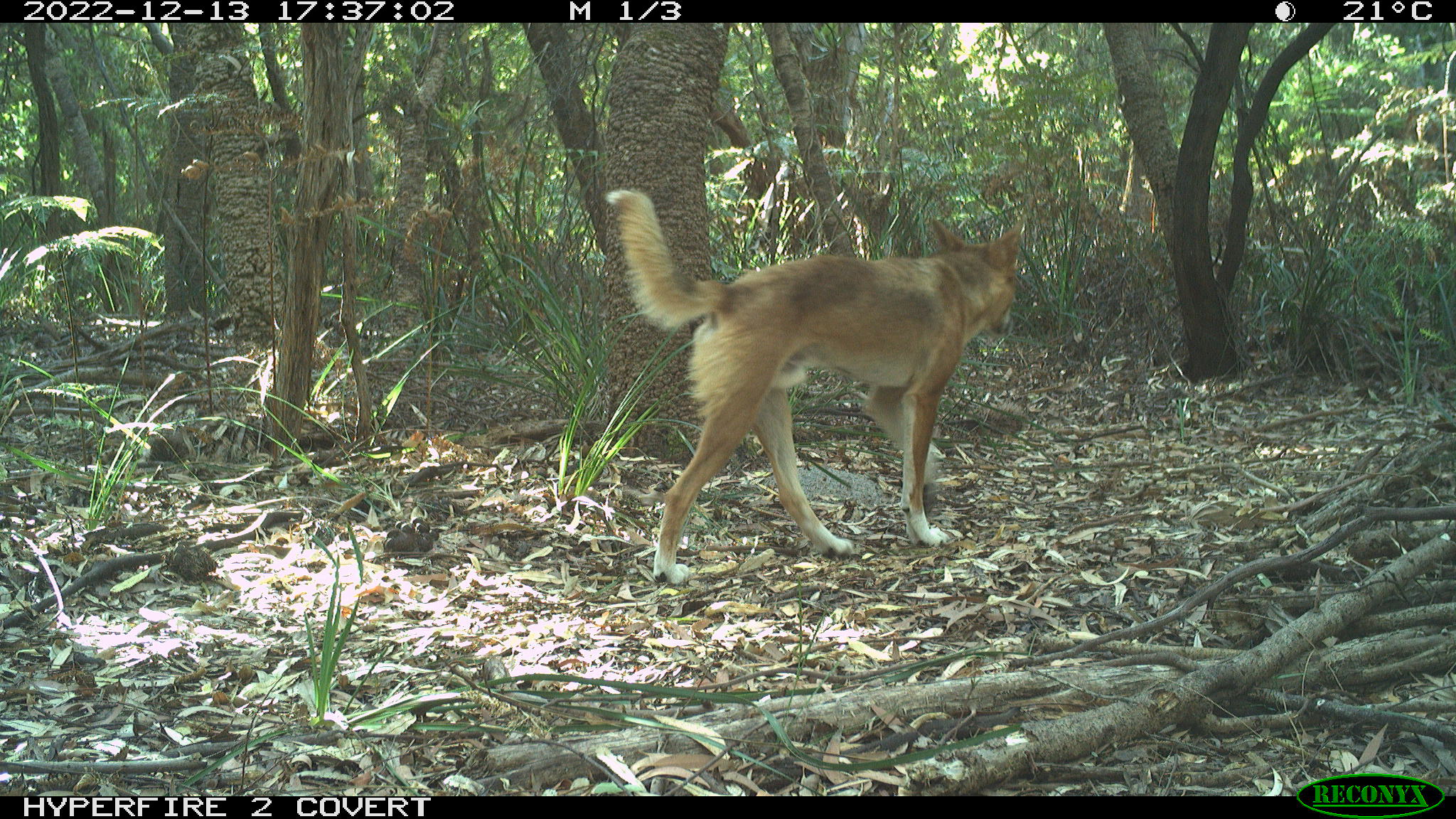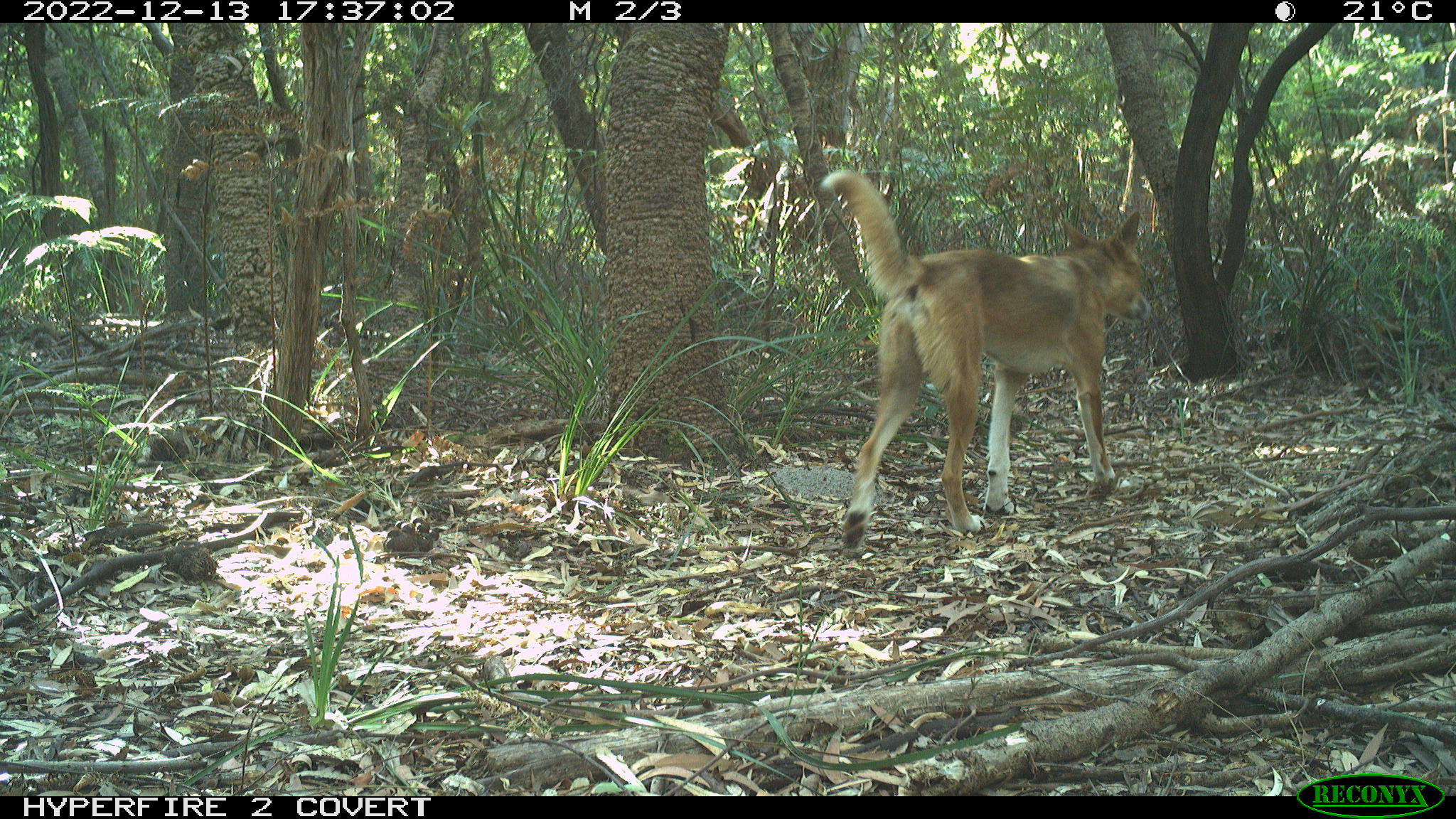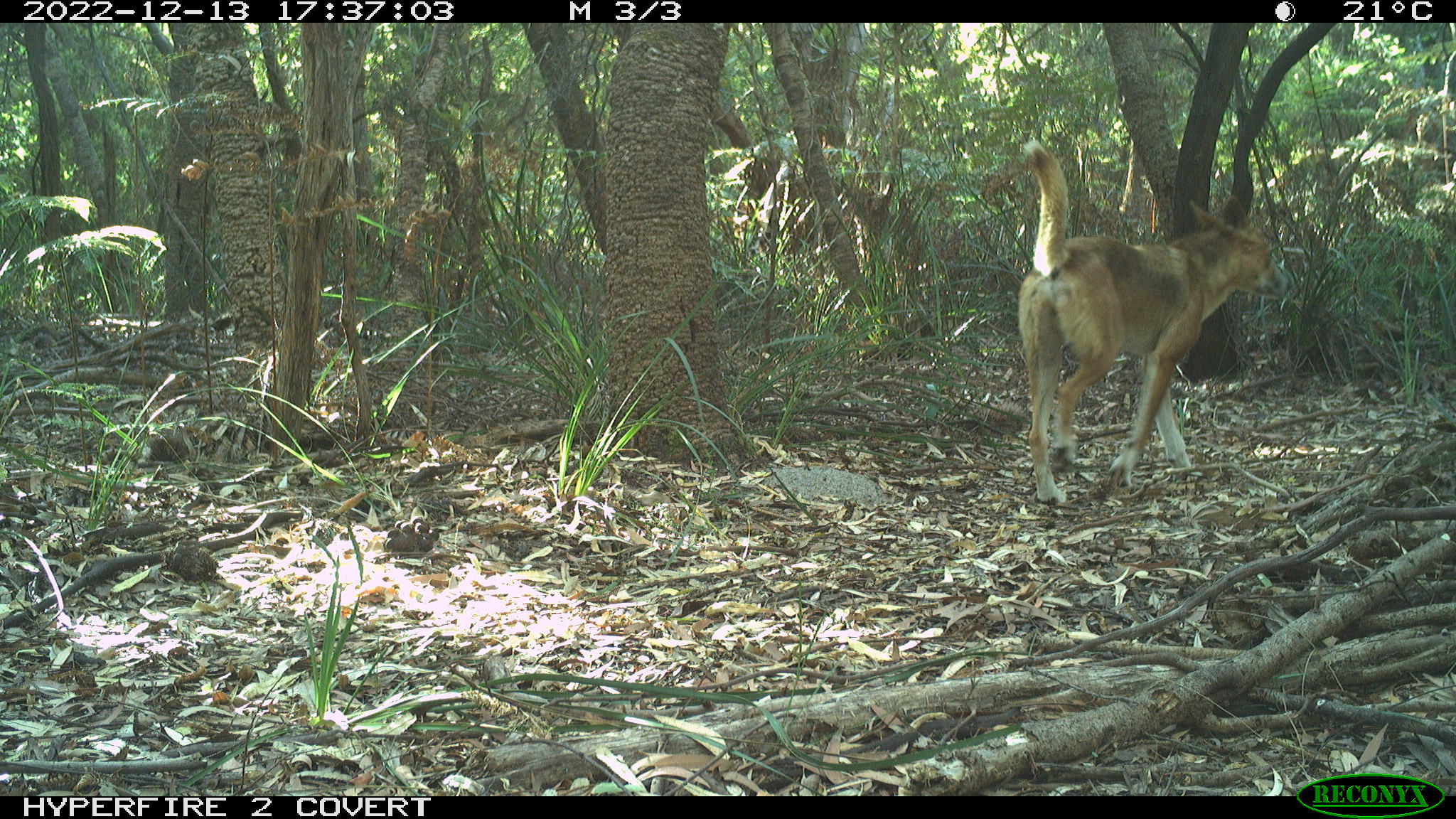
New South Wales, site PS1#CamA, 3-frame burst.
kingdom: Animalia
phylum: Chordata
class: Mammalia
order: Carnivora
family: Canidae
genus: Canis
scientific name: Canis familiaris dingo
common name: dingo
Dingo (Canis familiaris dingo).